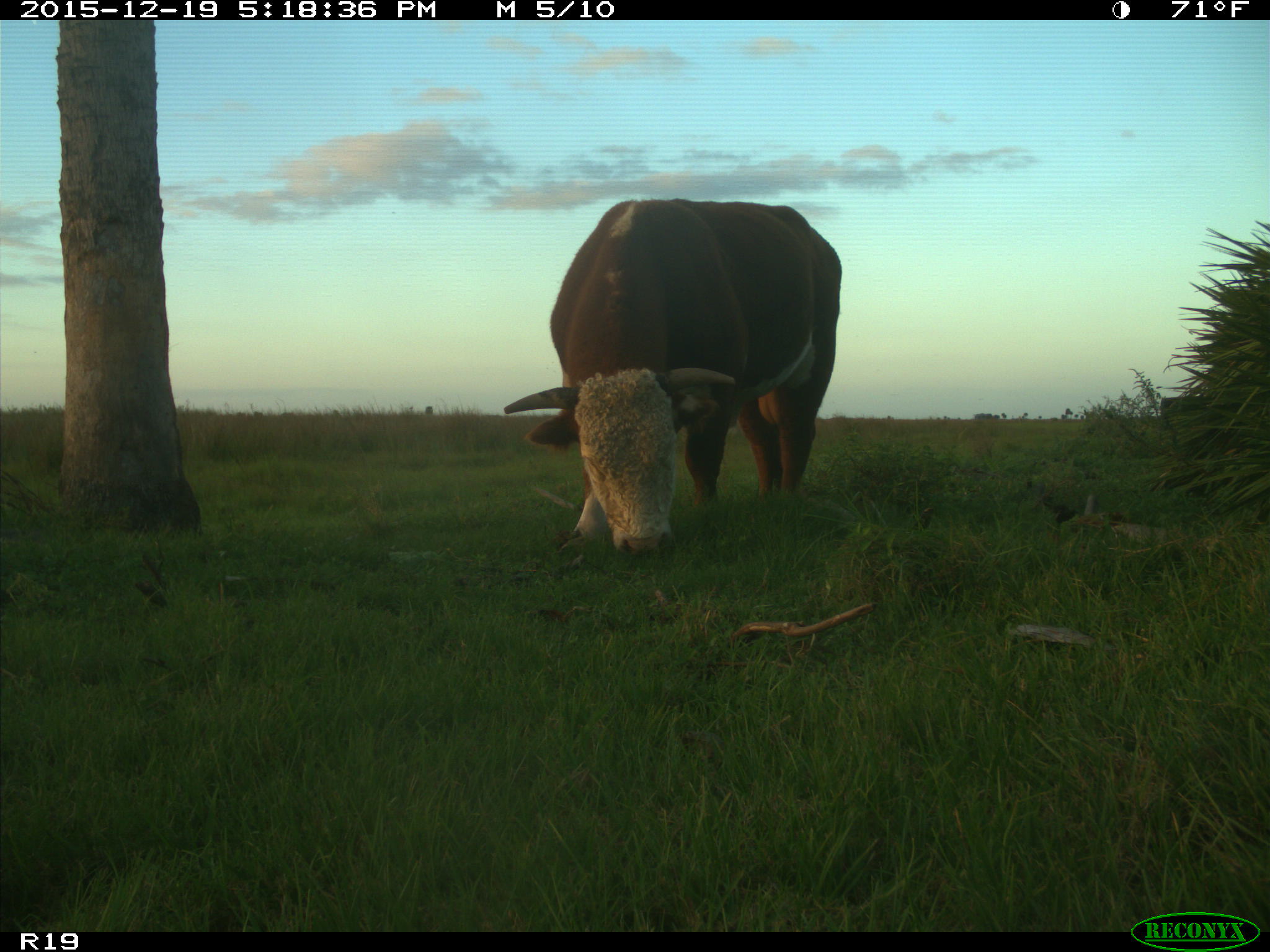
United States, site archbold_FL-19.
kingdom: Animalia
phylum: Chordata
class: Mammalia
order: Artiodactyla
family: Bovidae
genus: Bos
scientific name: Bos taurus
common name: domestic cow